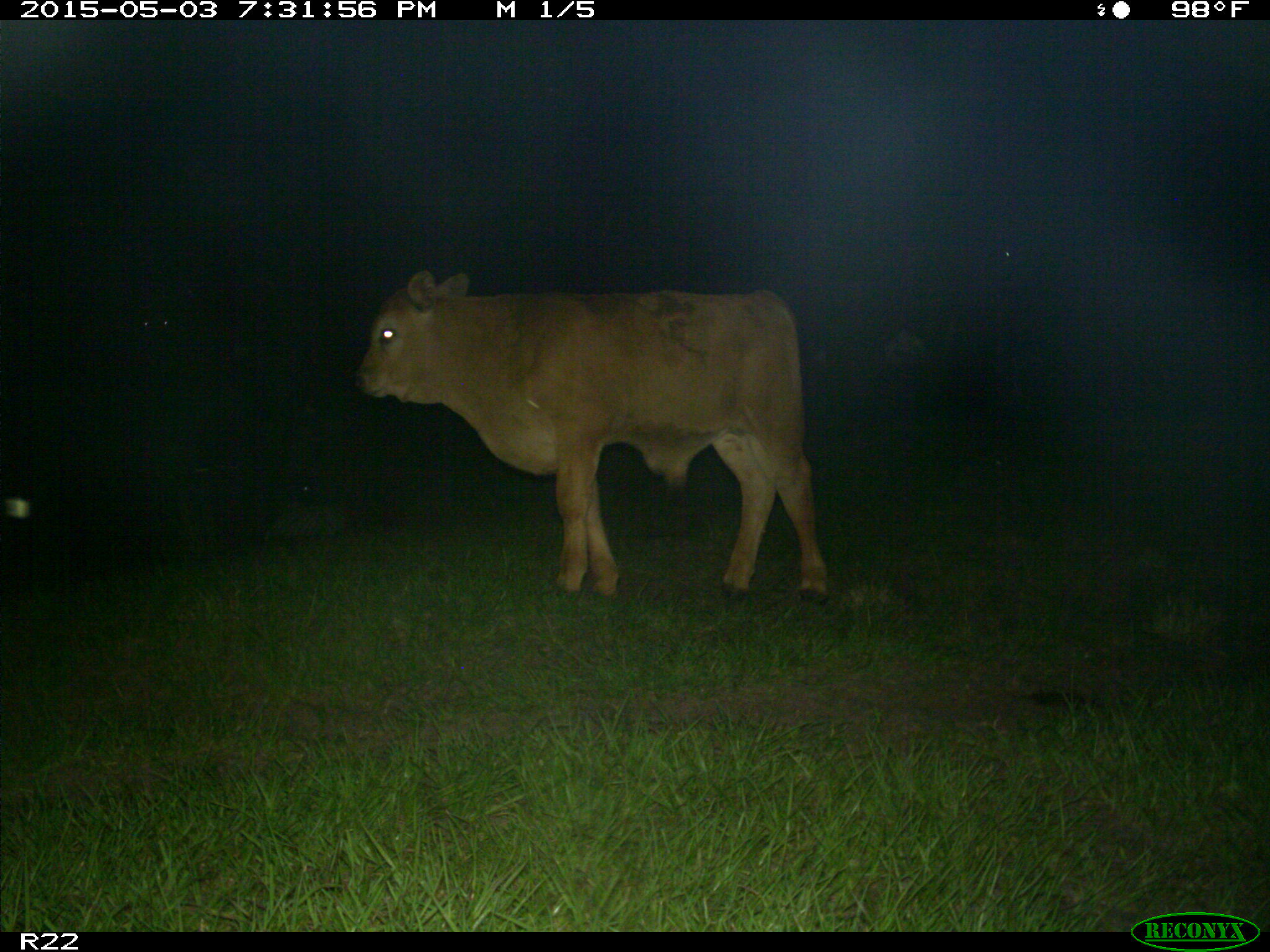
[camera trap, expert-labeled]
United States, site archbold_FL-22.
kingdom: Animalia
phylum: Chordata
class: Mammalia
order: Artiodactyla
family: Bovidae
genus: Bos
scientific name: Bos taurus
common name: domestic cow